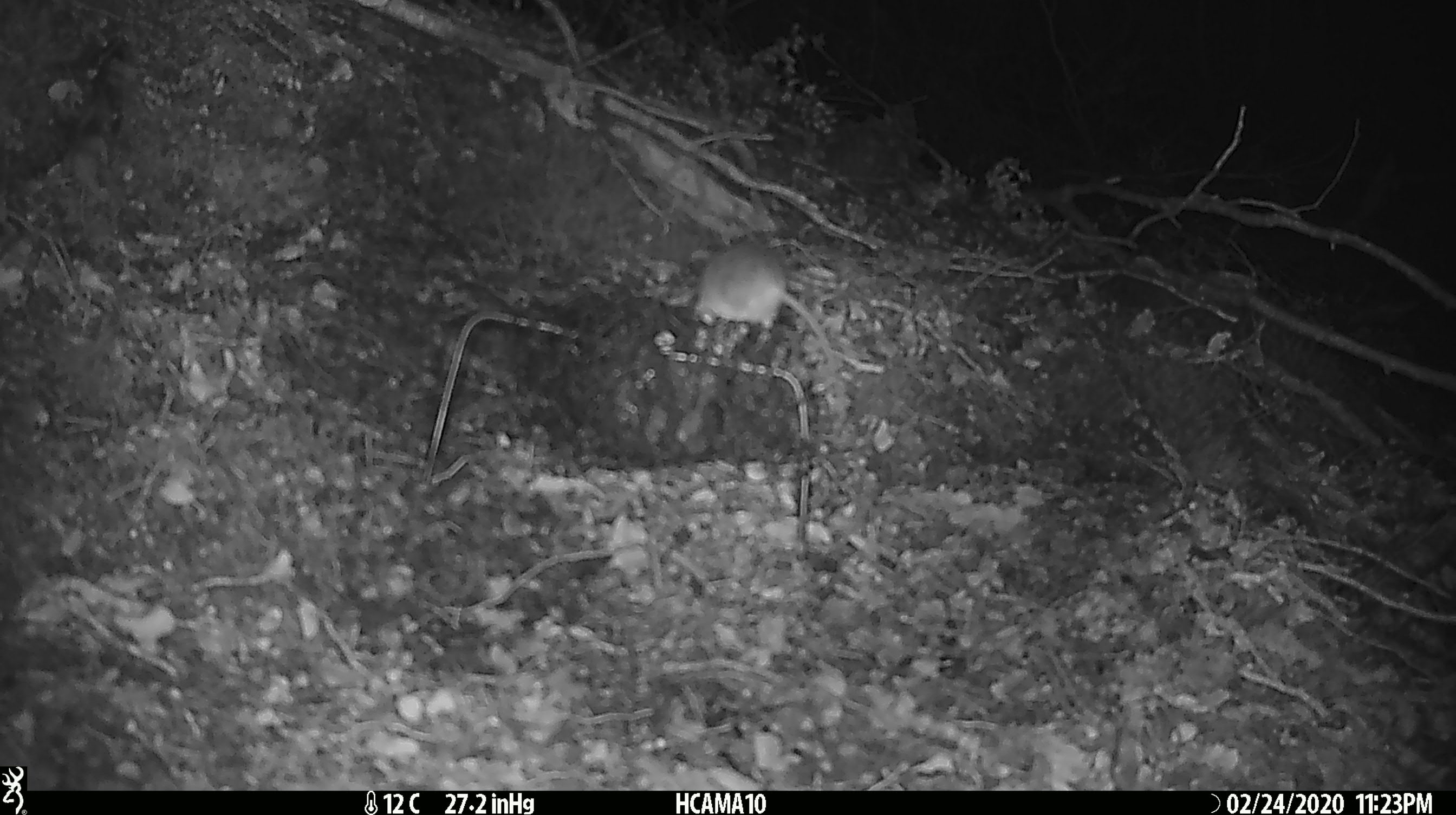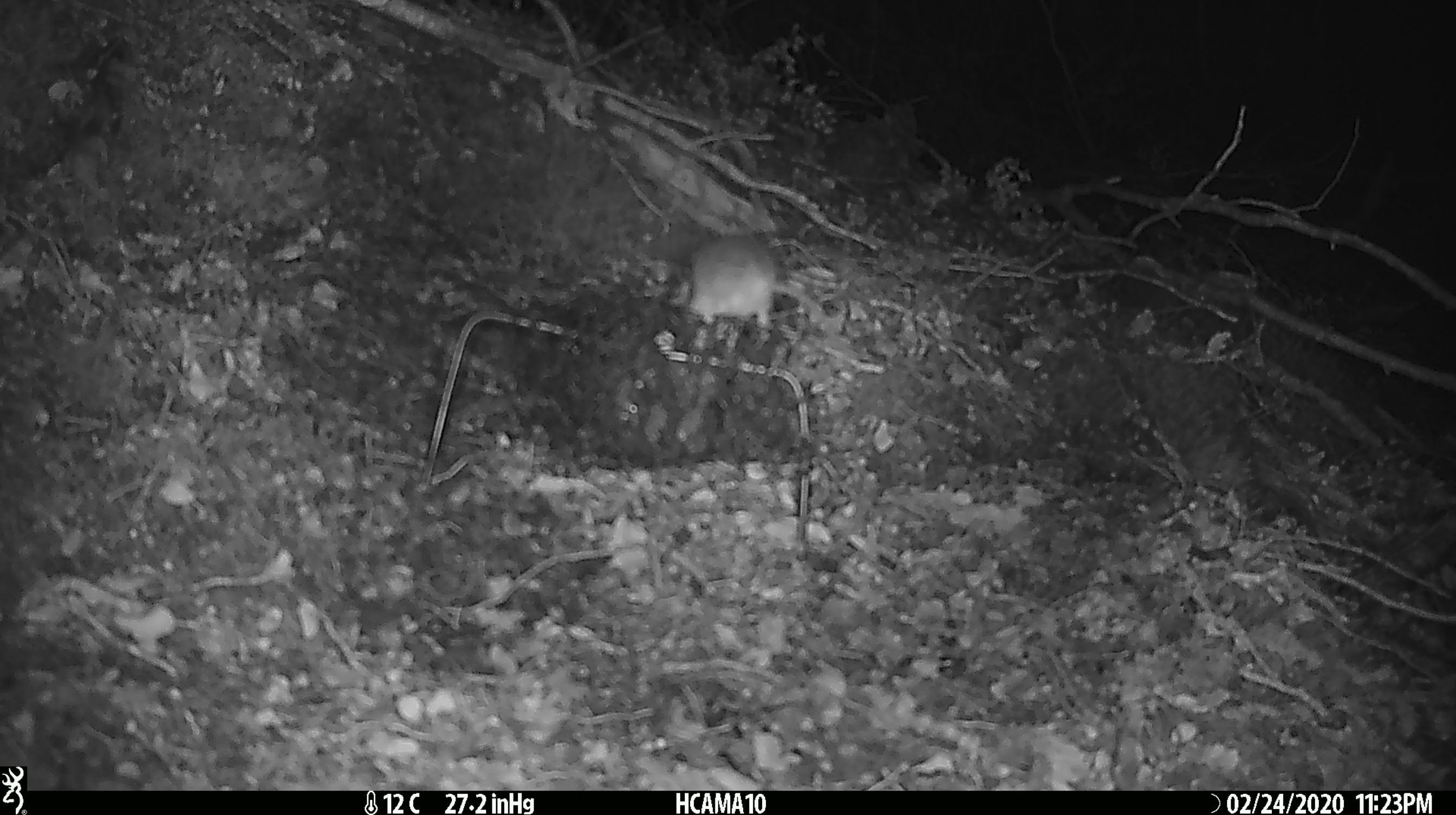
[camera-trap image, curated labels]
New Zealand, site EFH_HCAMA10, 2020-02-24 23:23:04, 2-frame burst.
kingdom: Animalia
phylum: Chordata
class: Mammalia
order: Rodentia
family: Muridae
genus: Mus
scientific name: Mus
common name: mouse